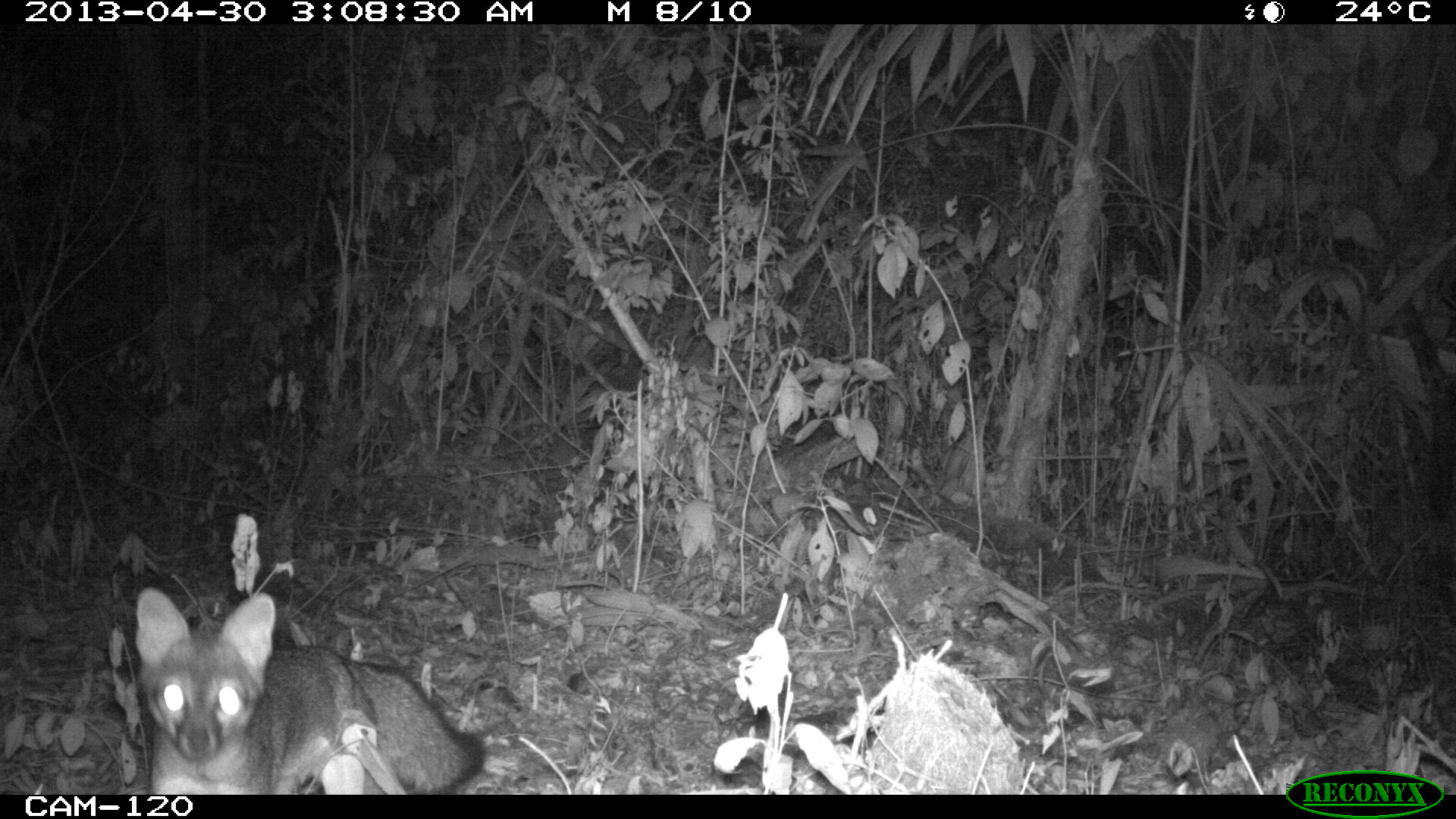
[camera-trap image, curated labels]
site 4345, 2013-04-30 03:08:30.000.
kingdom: Animalia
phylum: Chordata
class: Mammalia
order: Carnivora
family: Canidae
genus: Urocyon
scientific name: Urocyon cinereoargenteus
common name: gray fox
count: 1